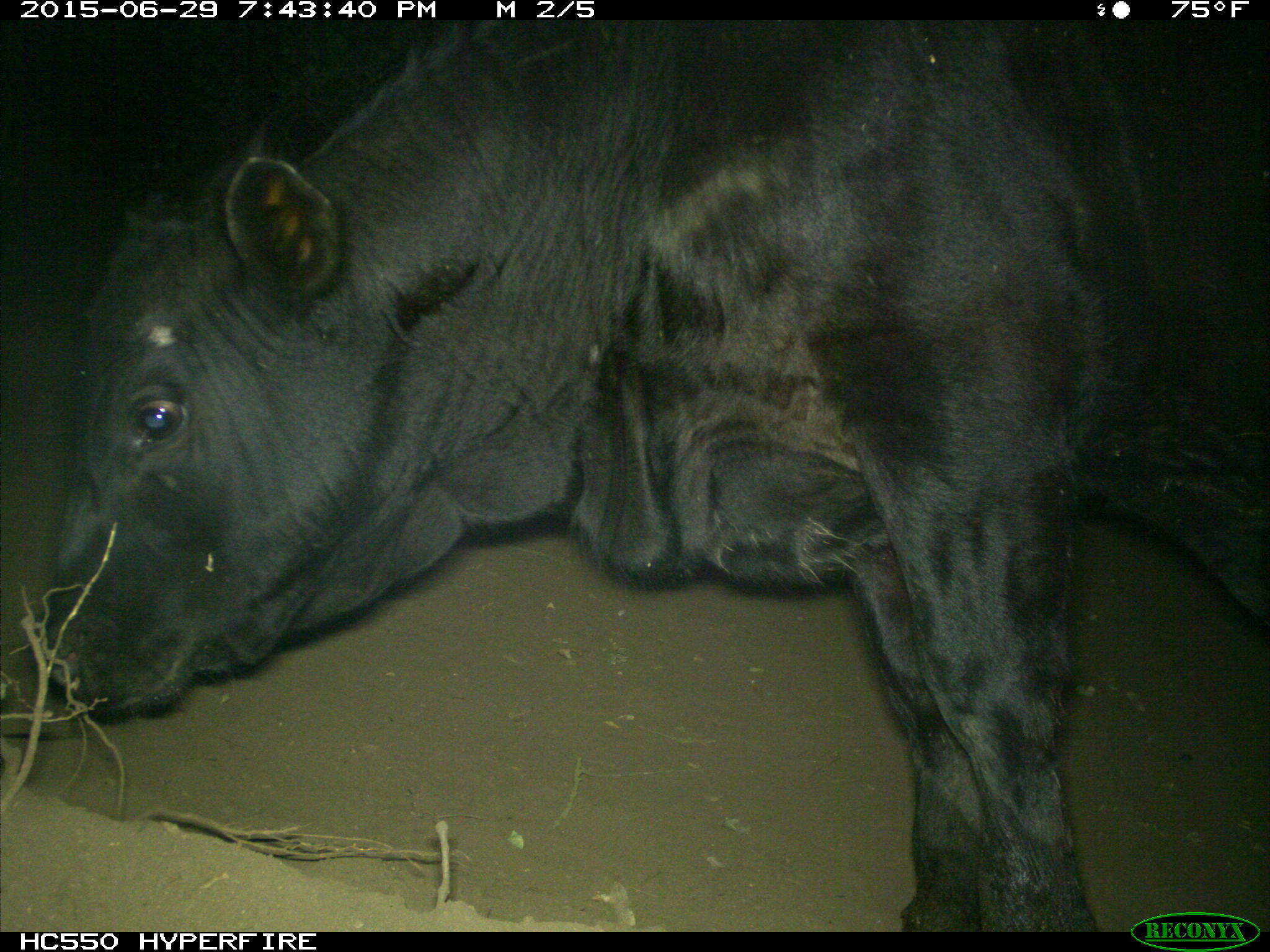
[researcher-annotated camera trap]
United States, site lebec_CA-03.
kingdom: Animalia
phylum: Chordata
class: Mammalia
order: Artiodactyla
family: Bovidae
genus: Bos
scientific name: Bos taurus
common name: domestic cow